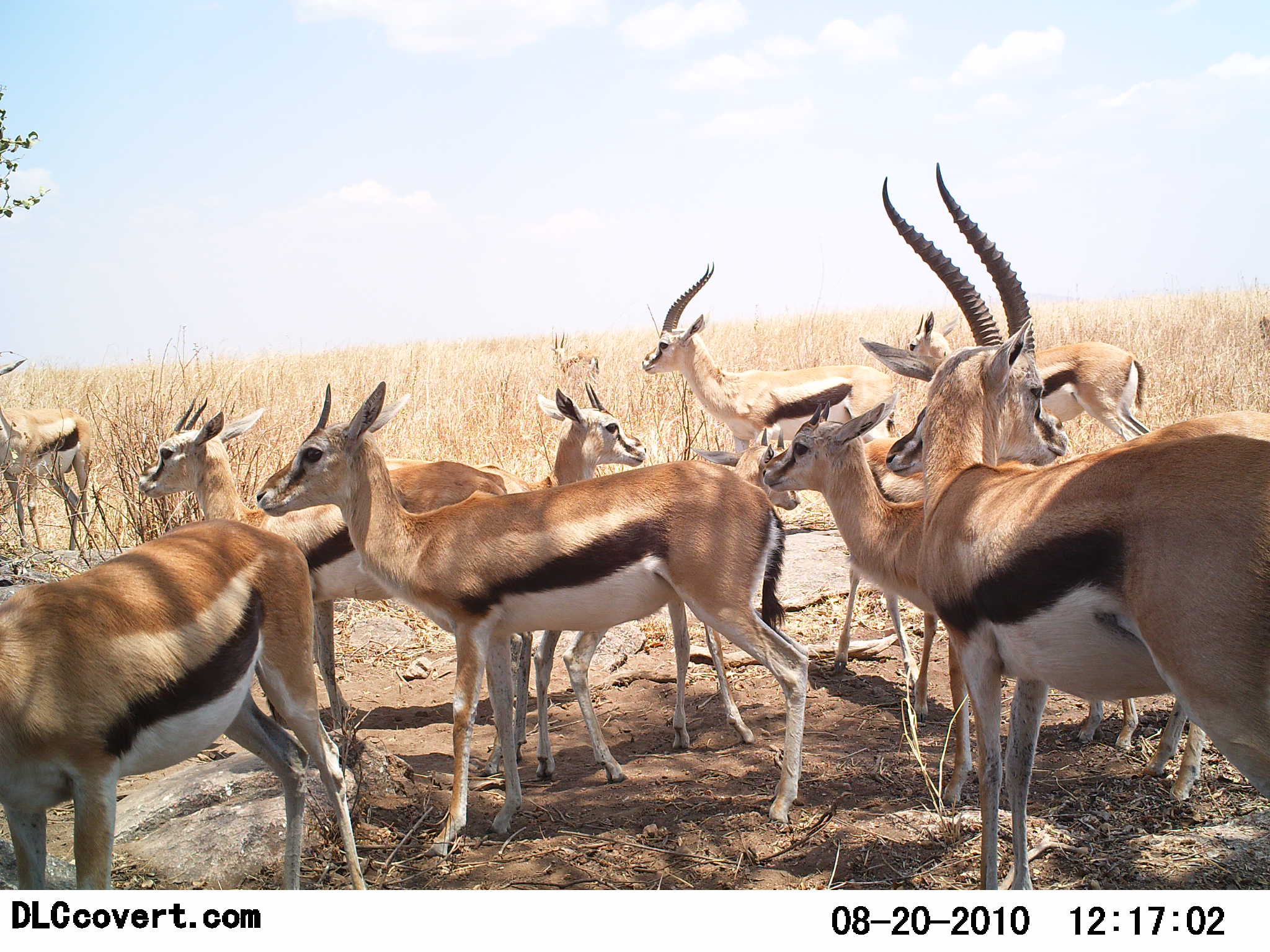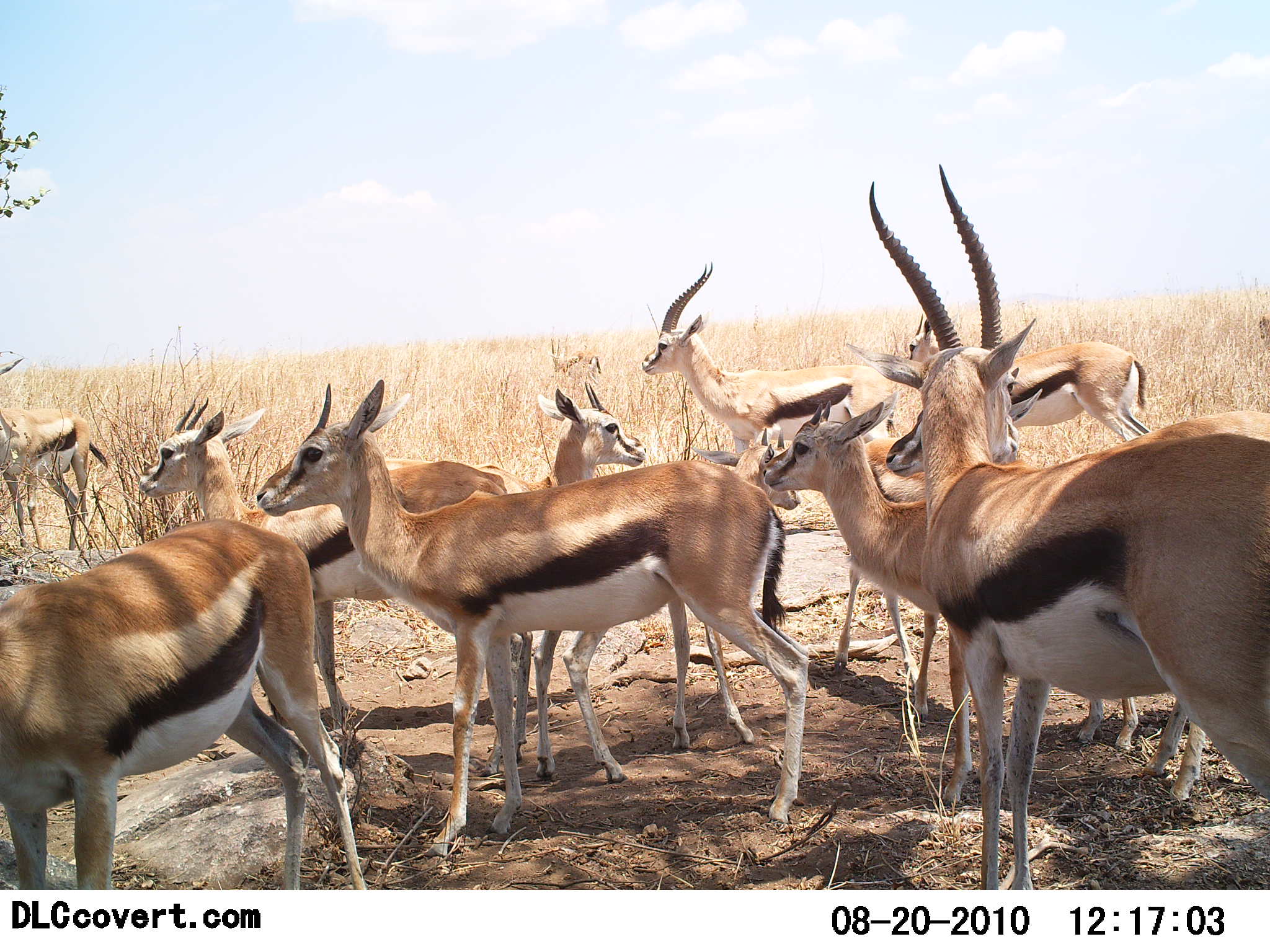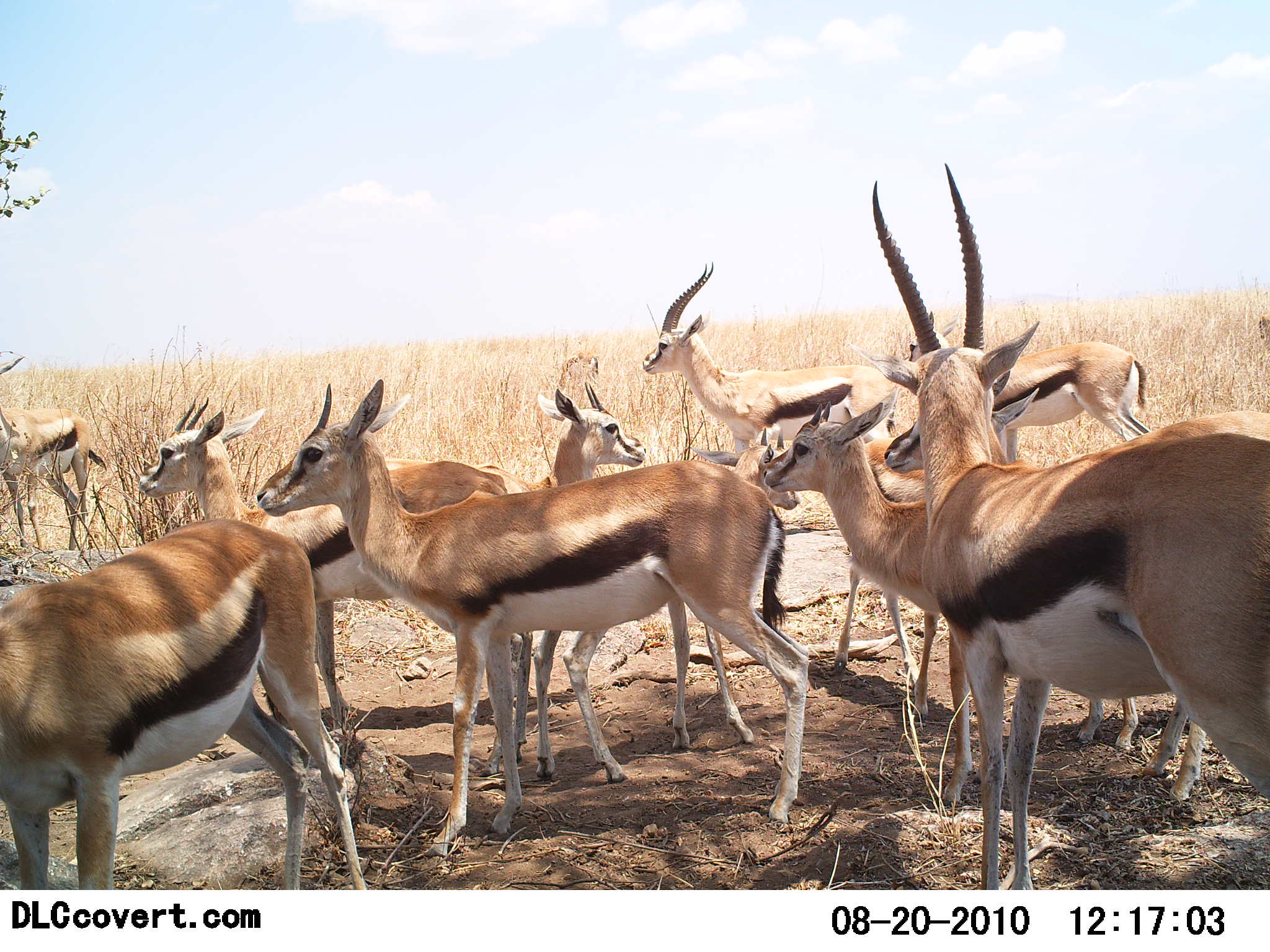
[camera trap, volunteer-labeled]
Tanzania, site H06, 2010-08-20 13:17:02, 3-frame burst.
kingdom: Animalia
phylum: Chordata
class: Mammalia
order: Artiodactyla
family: Bovidae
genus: Eudorcas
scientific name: Eudorcas thomsonii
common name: thomson's gazelle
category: gazellethomsons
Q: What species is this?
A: Gazellethomsons (thomson's gazelle) (Eudorcas thomsonii).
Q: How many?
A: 11-50.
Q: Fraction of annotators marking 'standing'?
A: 94%.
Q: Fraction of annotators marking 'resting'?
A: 0%.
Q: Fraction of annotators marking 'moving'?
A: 0%.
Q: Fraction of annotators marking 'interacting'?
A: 6%.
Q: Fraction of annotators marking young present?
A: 24%.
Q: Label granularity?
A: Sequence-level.